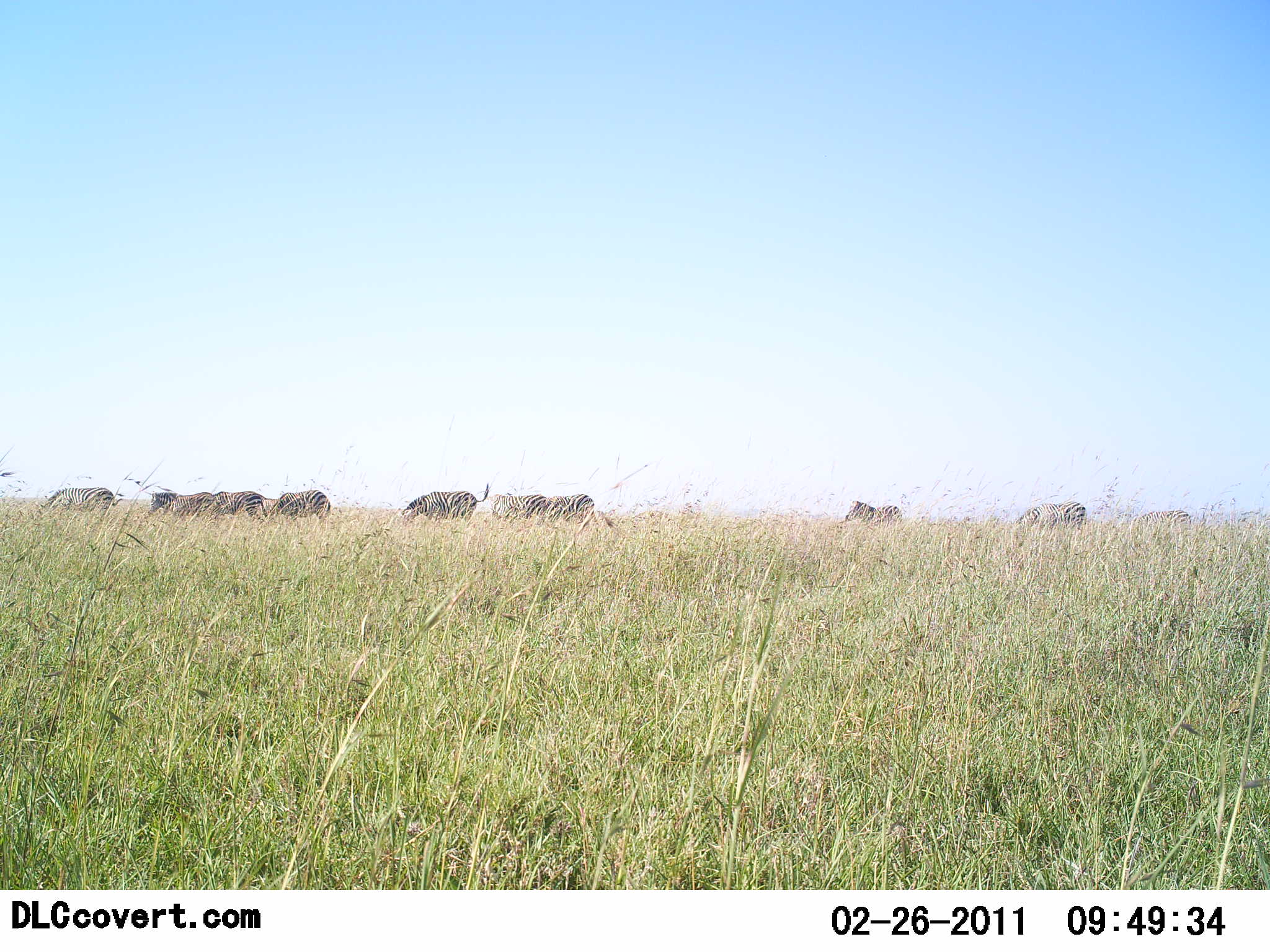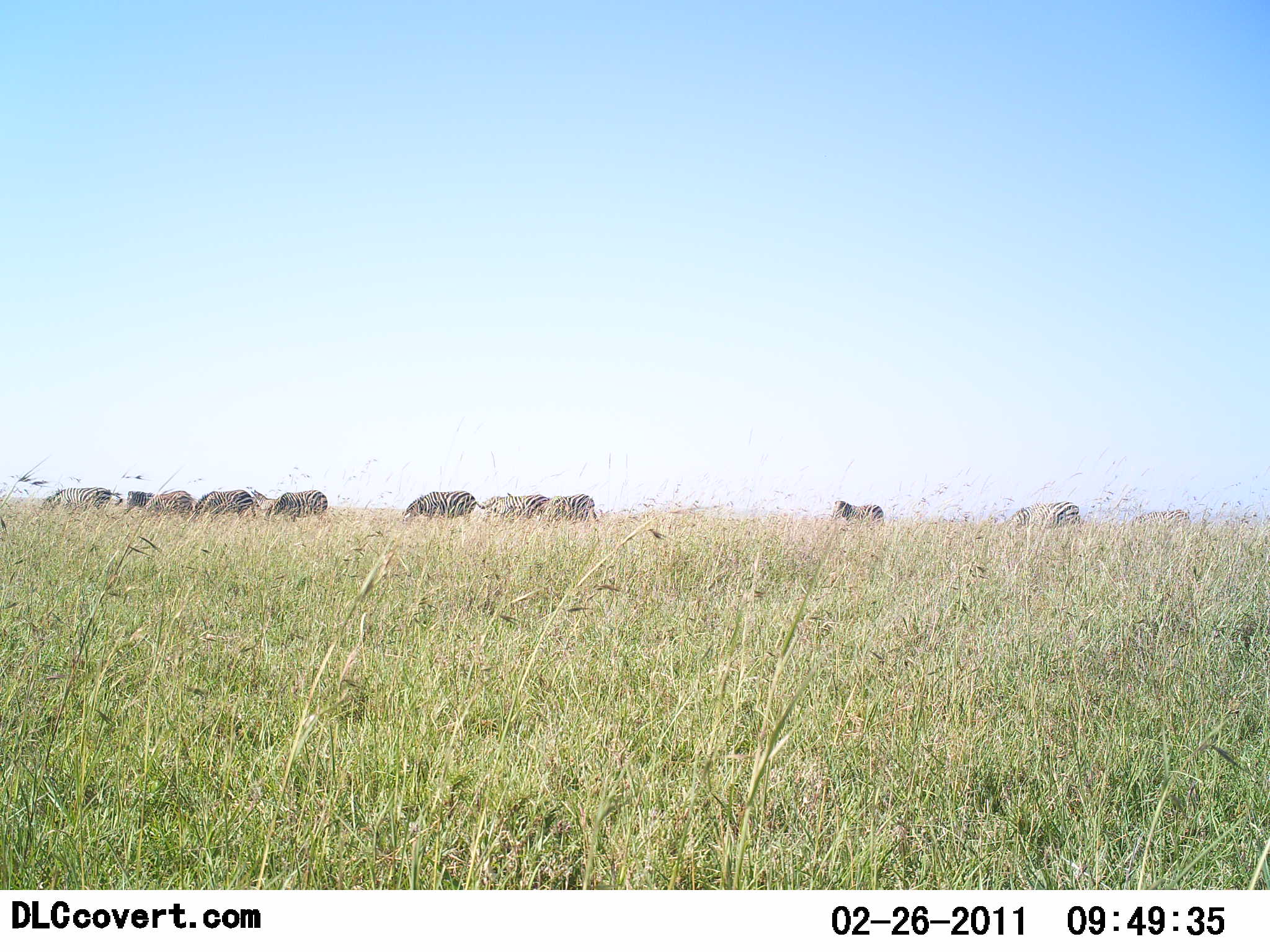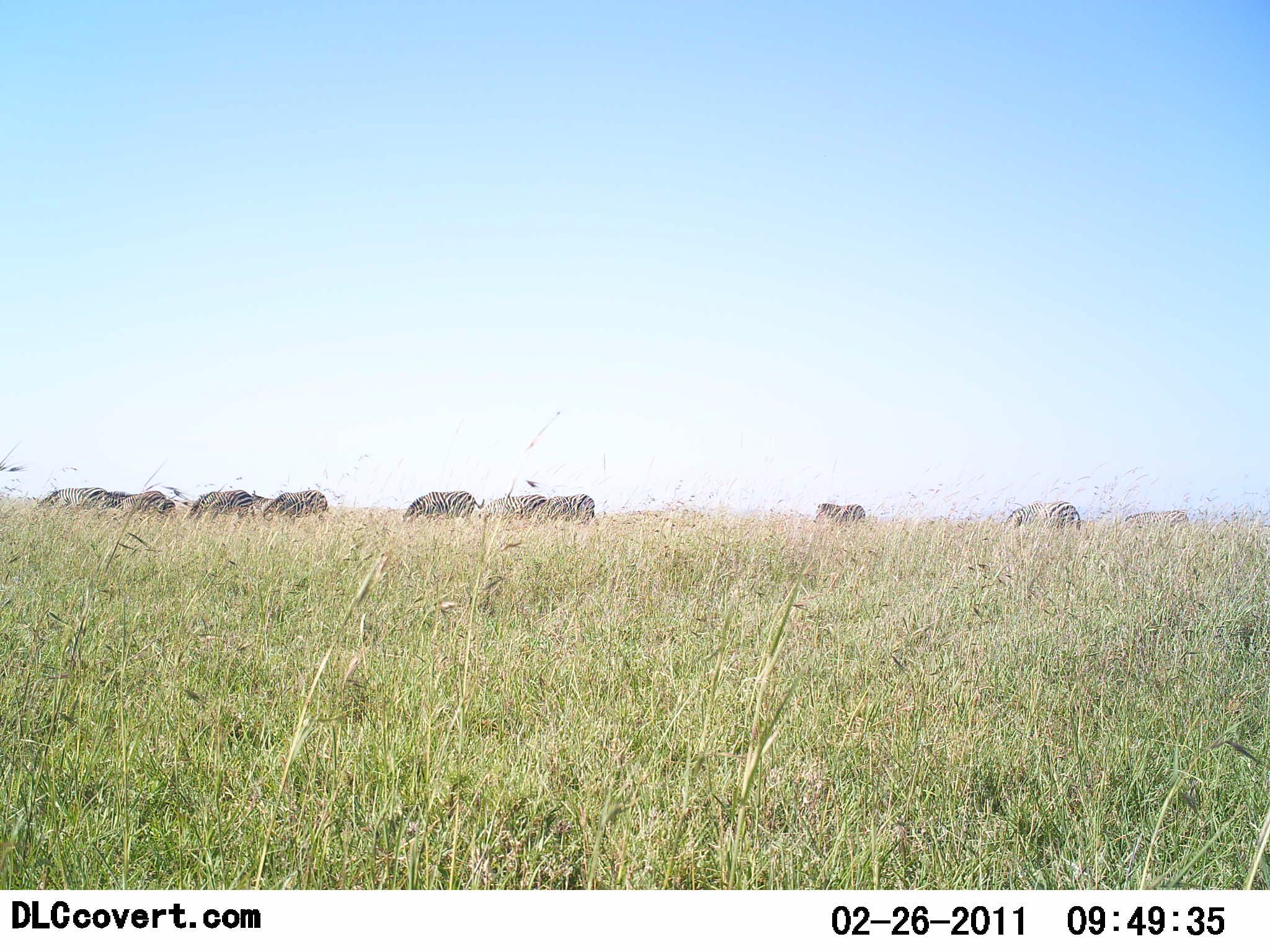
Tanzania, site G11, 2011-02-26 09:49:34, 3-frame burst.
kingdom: Animalia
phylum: Chordata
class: Mammalia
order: Perissodactyla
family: Equidae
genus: Equus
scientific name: Equus quagga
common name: plains zebra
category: zebra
Zebra (plains zebra) (Equus quagga), count 10. Behavior (volunteer vote fractions): standing 29%, resting 0%, moving 36%, interacting 0%. Young present (vote fraction): 7%. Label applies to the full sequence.